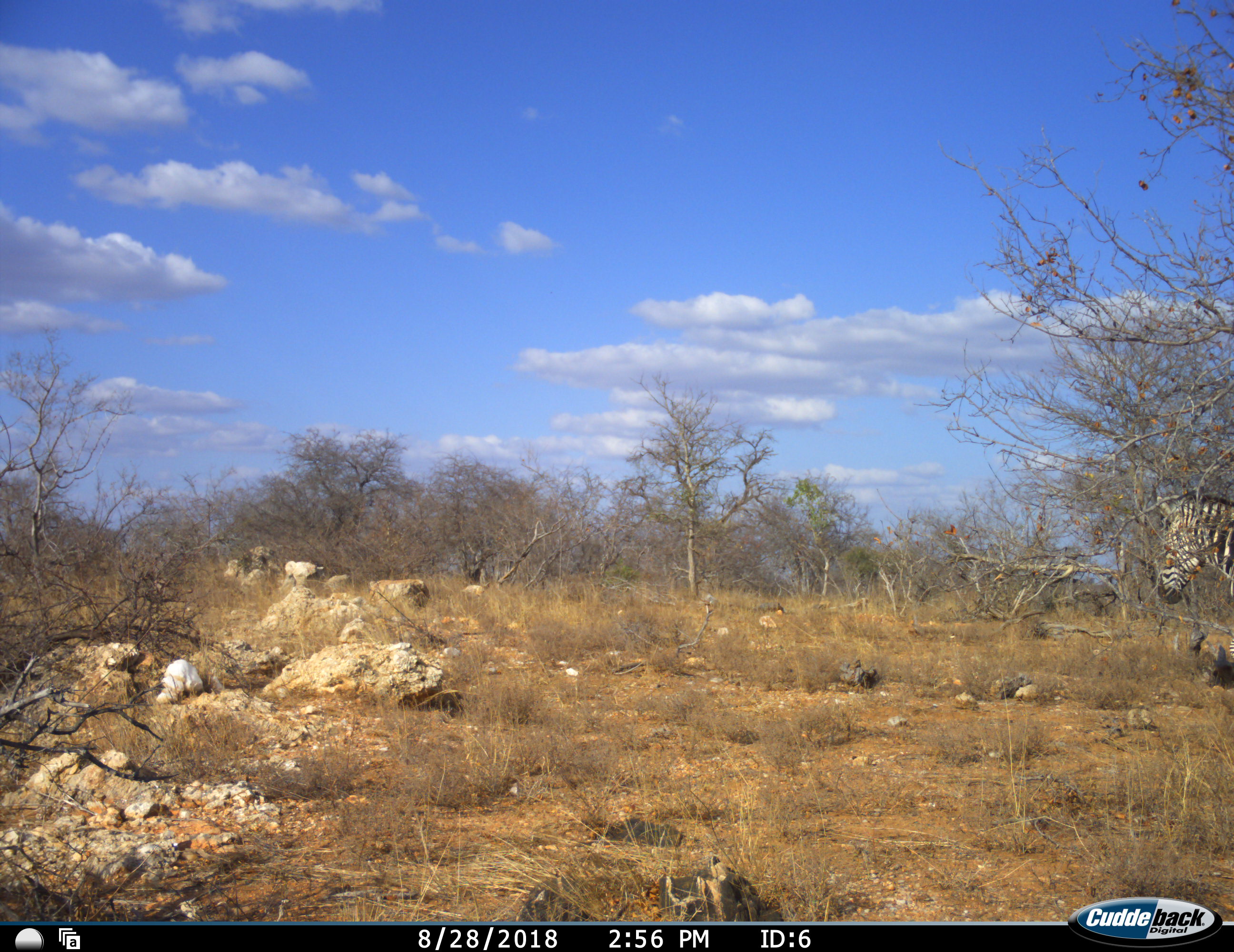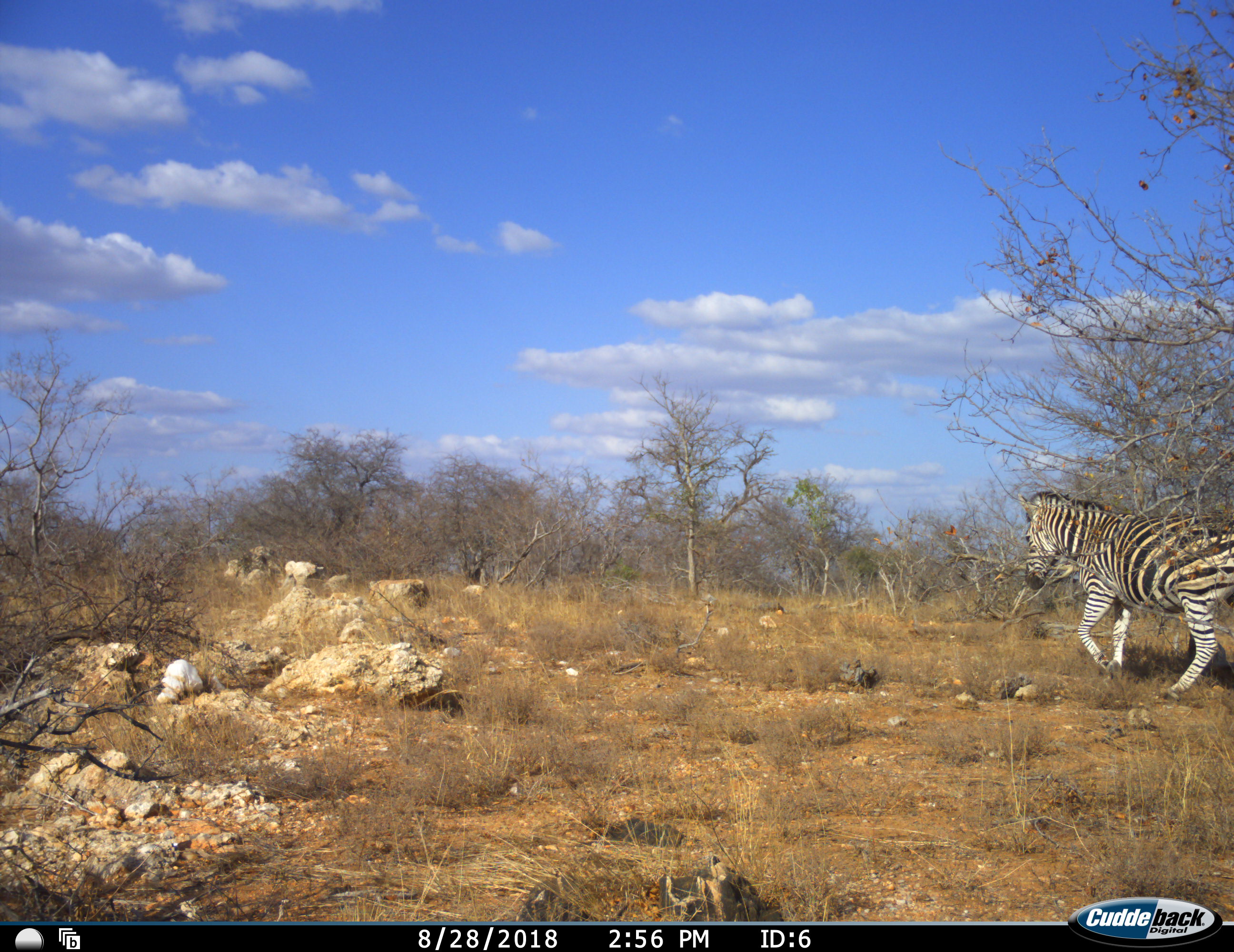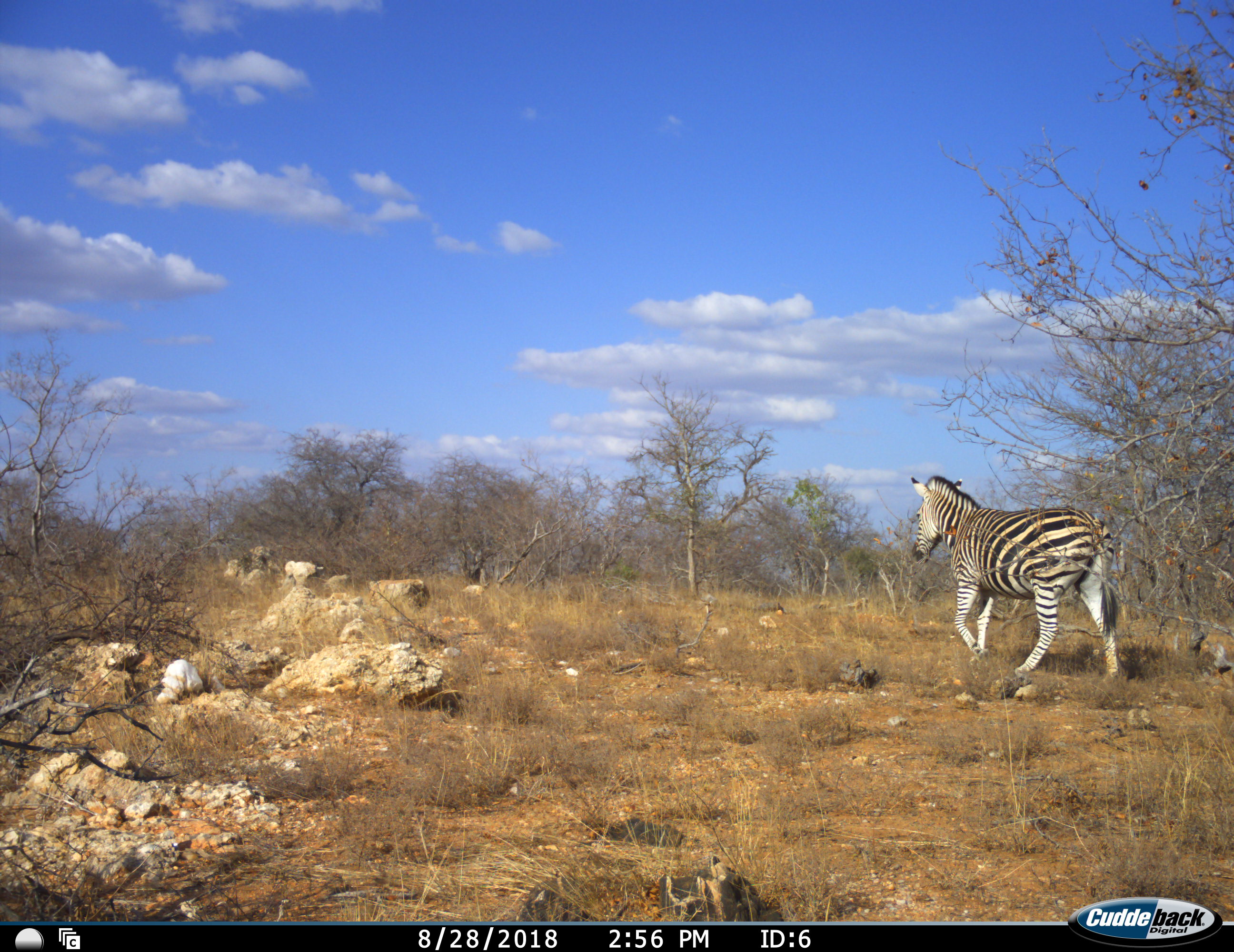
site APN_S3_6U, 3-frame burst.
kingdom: Animalia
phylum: Chordata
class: Mammalia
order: Perissodactyla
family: Equidae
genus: Equus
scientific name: Equus quagga burchellii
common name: burchell's zebra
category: zebraburchells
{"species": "zebraburchells (burchell's zebra) (Equus quagga burchellii)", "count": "1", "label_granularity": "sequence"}